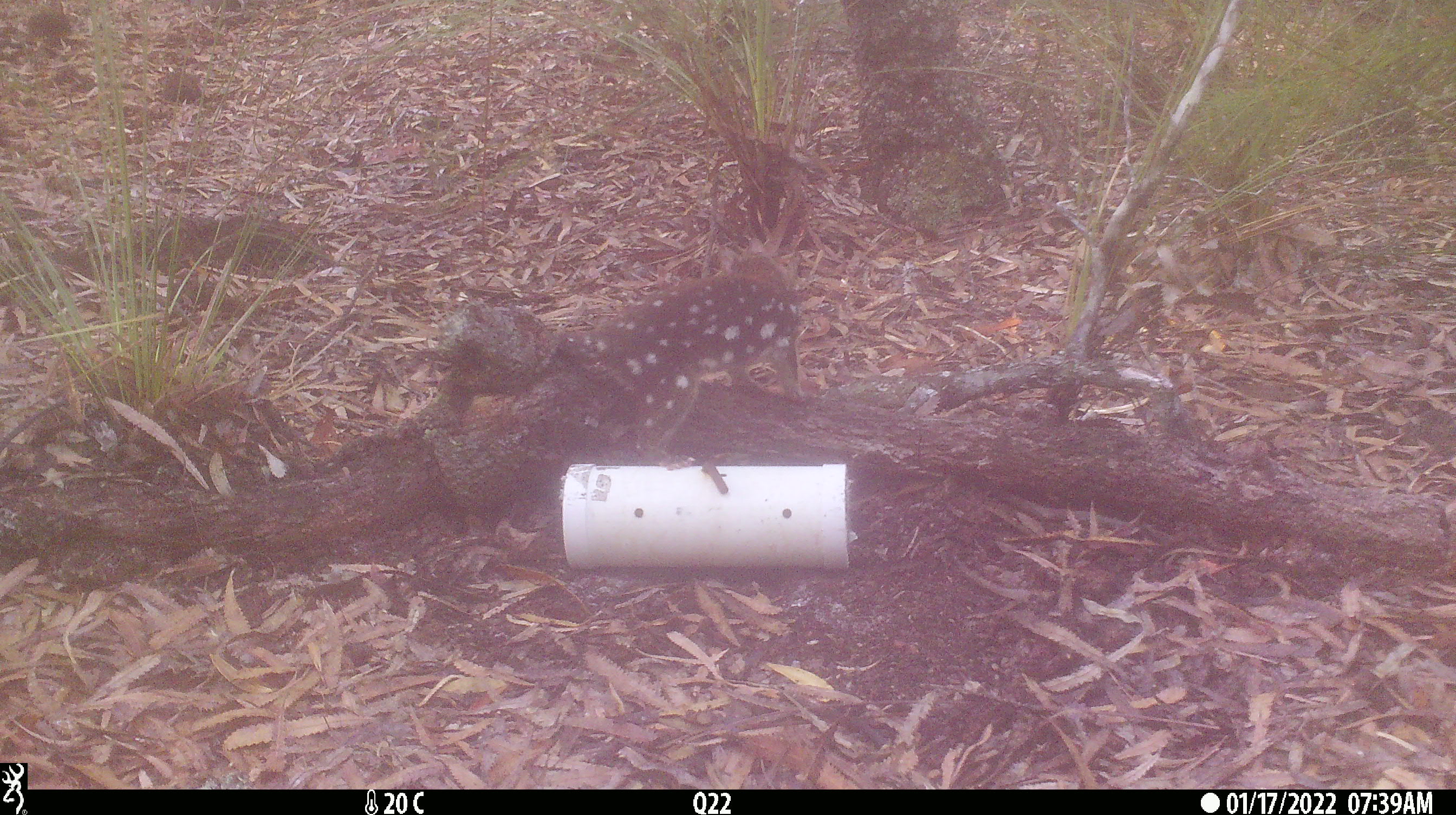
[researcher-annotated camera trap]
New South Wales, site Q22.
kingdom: Animalia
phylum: Chordata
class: Mammalia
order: Dasyuromorphia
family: Dasyuridae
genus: Dasyurus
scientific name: Dasyurus maculatus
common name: spotted-tailed quoll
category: quoll